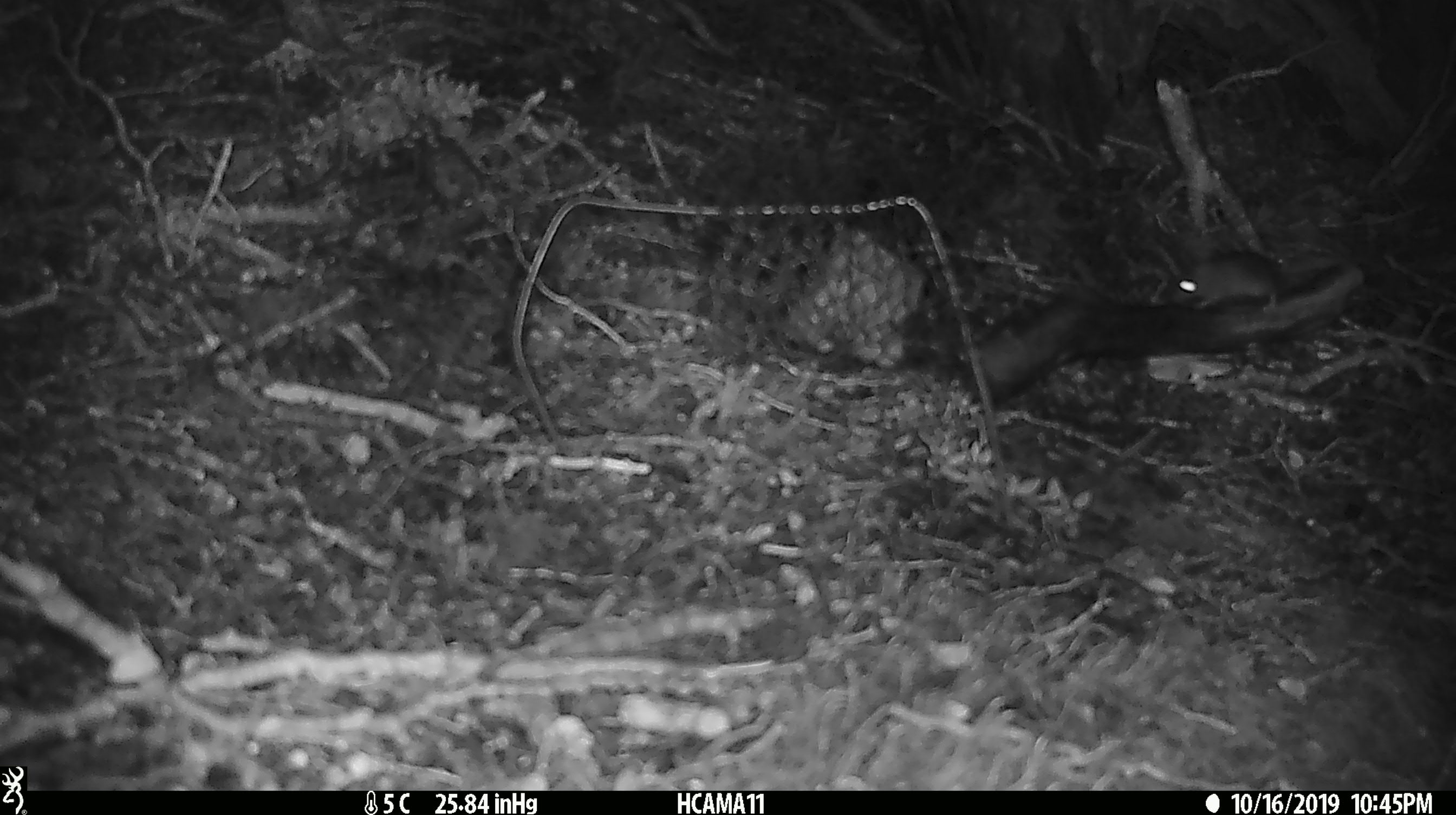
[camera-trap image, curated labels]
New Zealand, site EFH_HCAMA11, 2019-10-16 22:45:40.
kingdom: Animalia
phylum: Chordata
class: Mammalia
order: Rodentia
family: Muridae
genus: Mus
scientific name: Mus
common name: mouse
Mouse (Mus).